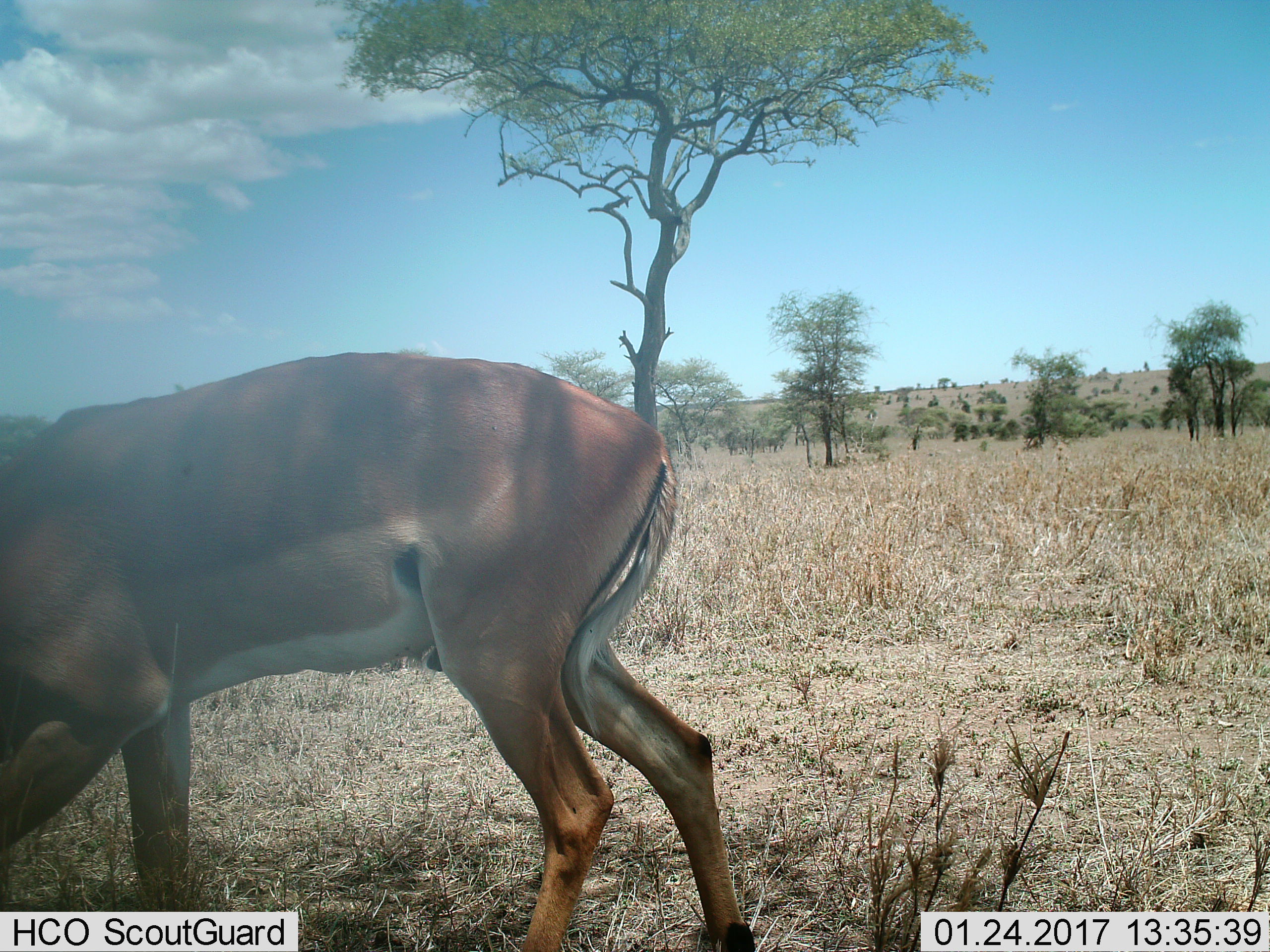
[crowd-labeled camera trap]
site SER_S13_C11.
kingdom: Animalia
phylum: Chordata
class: Mammalia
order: Artiodactyla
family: Bovidae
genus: Aepyceros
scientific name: Aepyceros melampus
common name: impala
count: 1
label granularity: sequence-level